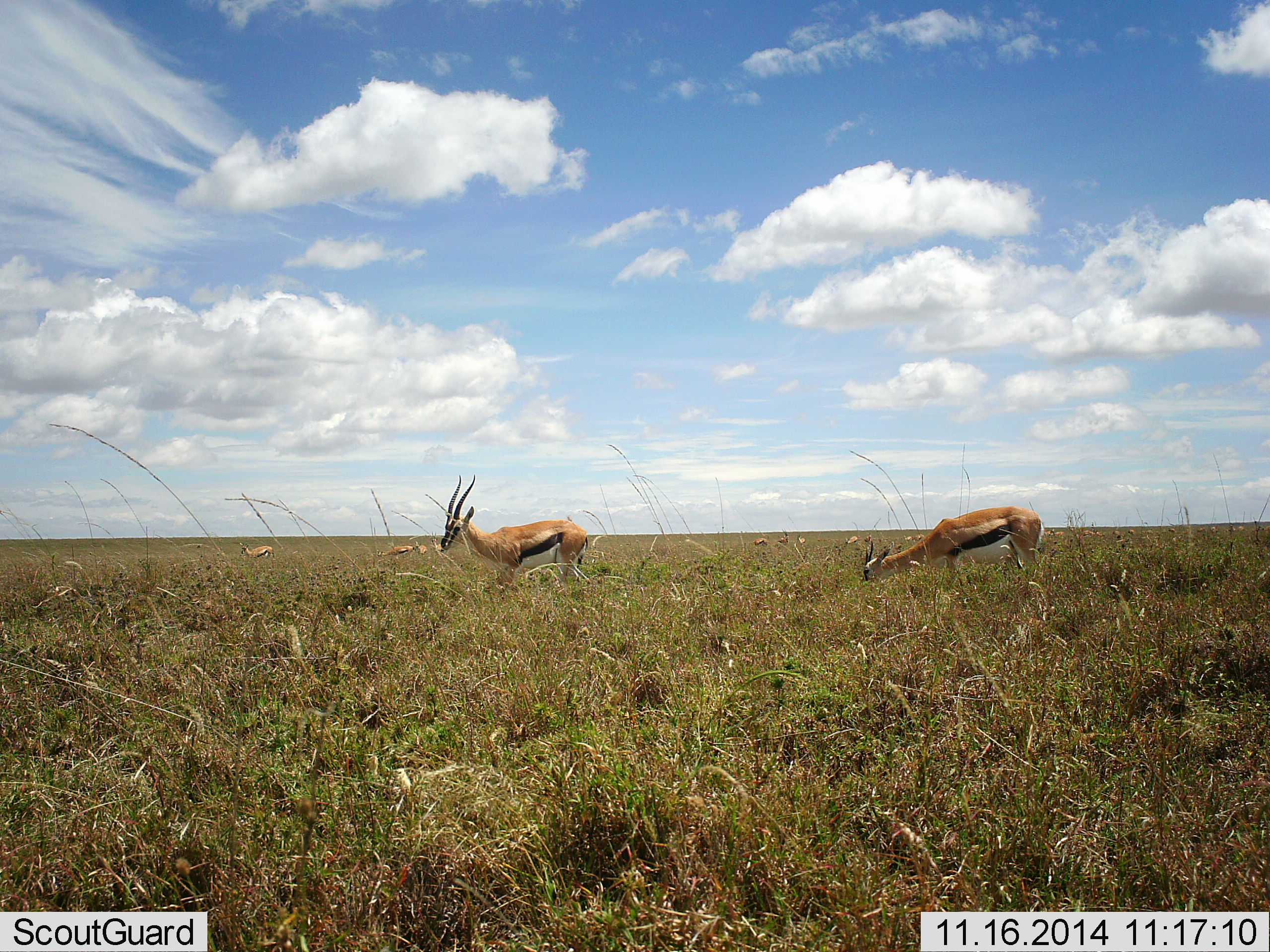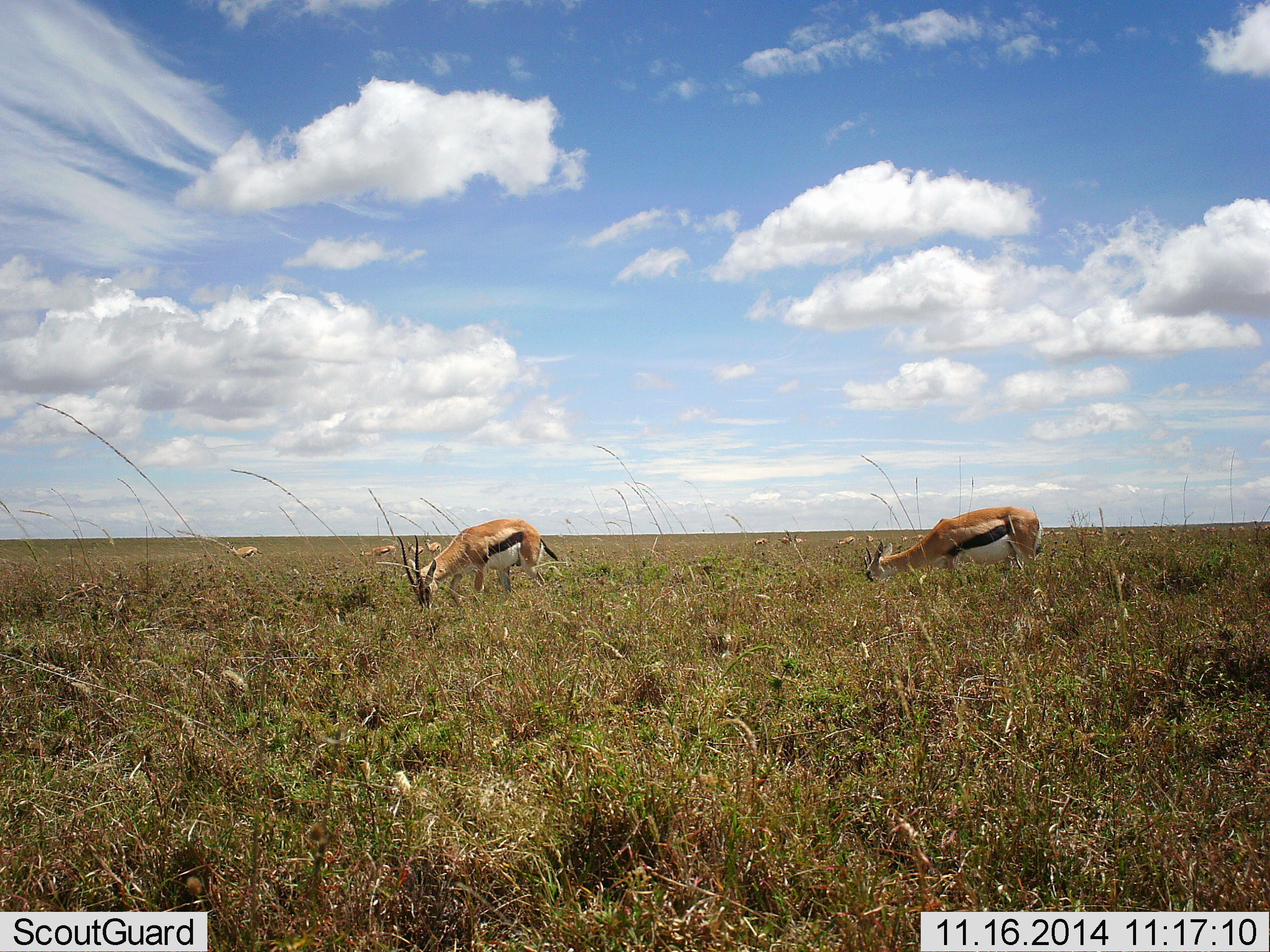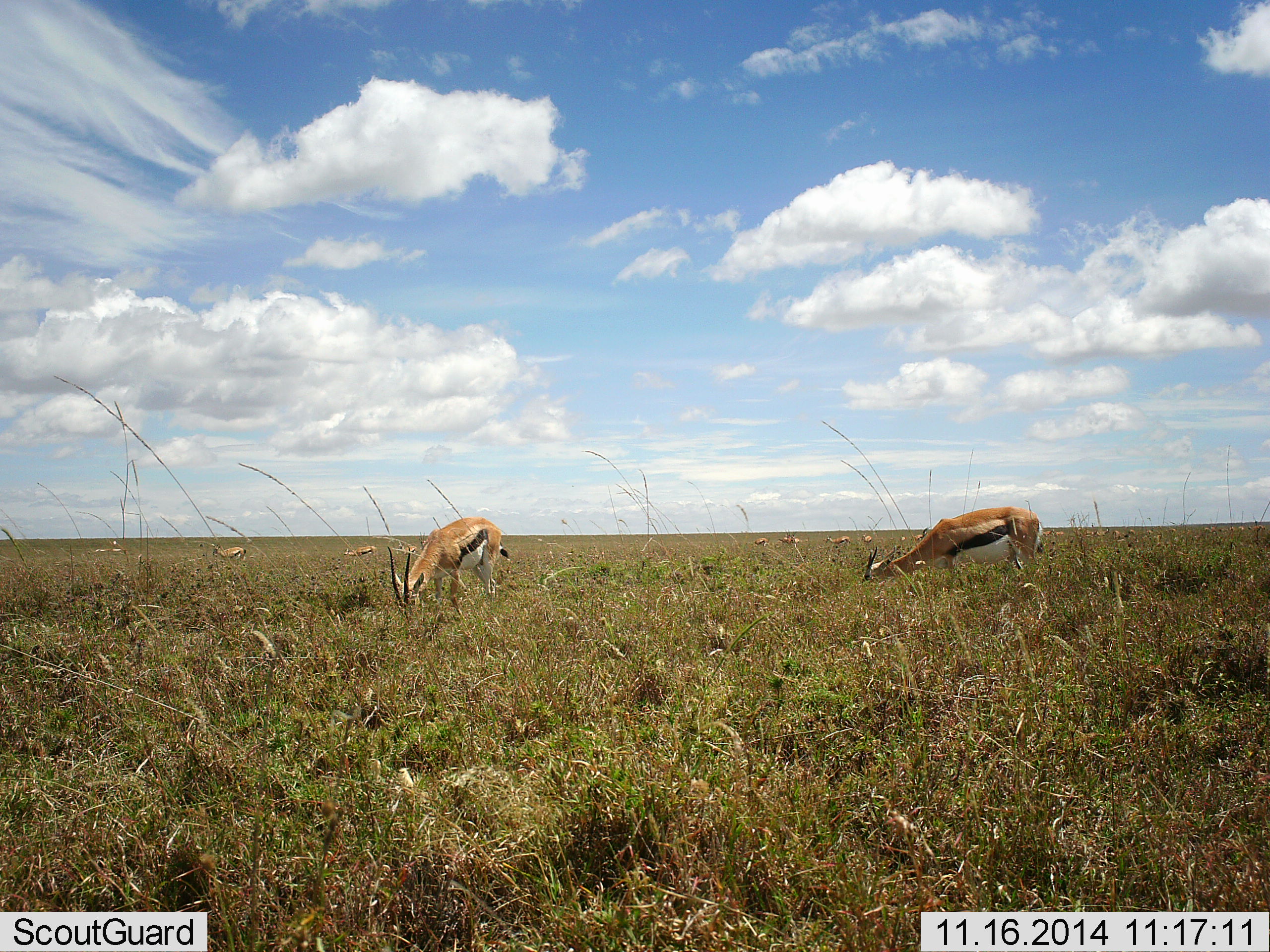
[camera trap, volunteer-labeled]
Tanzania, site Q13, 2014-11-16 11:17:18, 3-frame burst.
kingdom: Animalia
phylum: Chordata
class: Mammalia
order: Artiodactyla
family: Bovidae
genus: Eudorcas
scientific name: Eudorcas thomsonii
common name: thomson's gazelle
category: gazellethomsons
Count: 9.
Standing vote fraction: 20%.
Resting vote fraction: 0%.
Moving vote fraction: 40%.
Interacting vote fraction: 0%.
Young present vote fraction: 0%.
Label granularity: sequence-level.